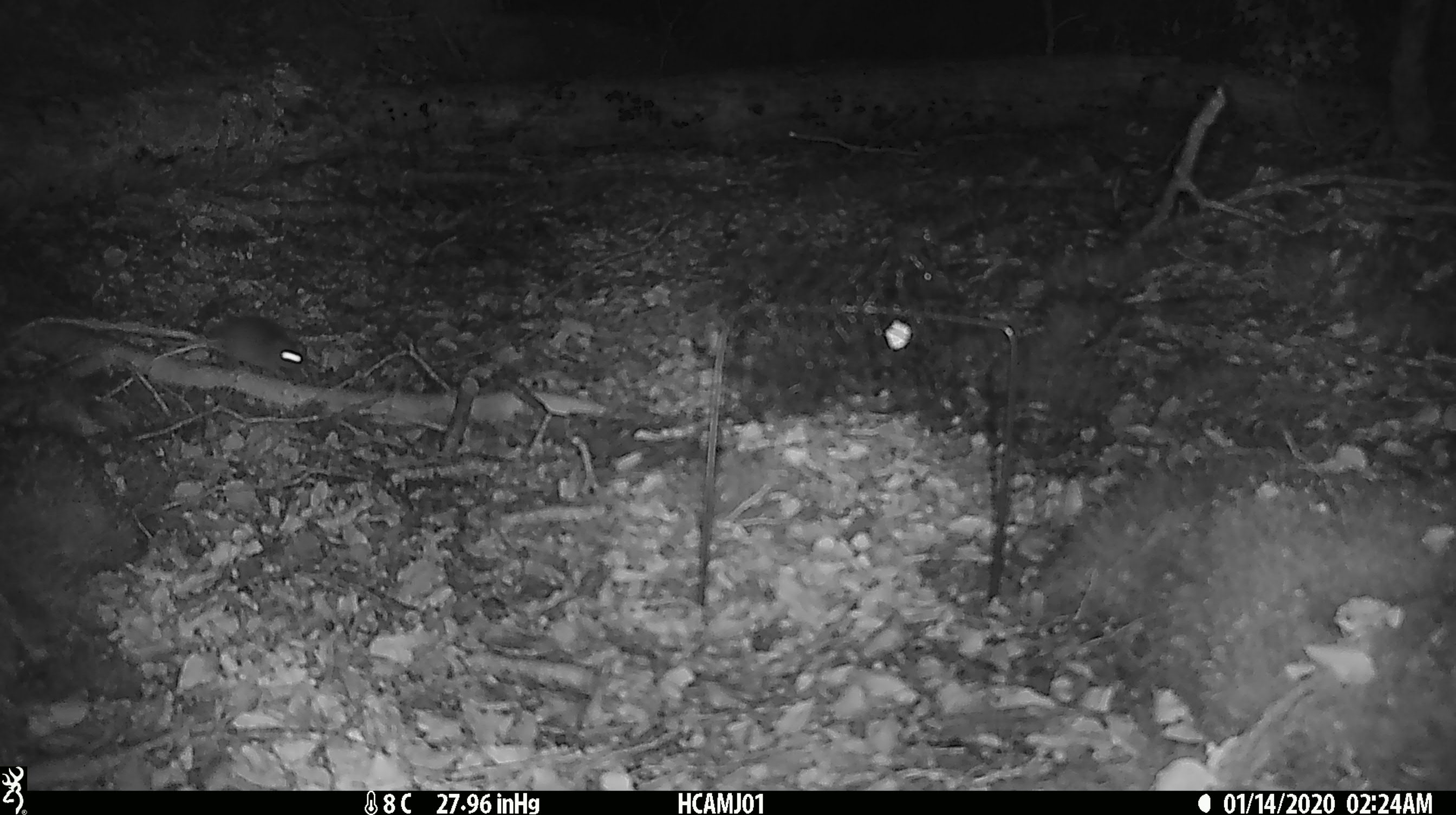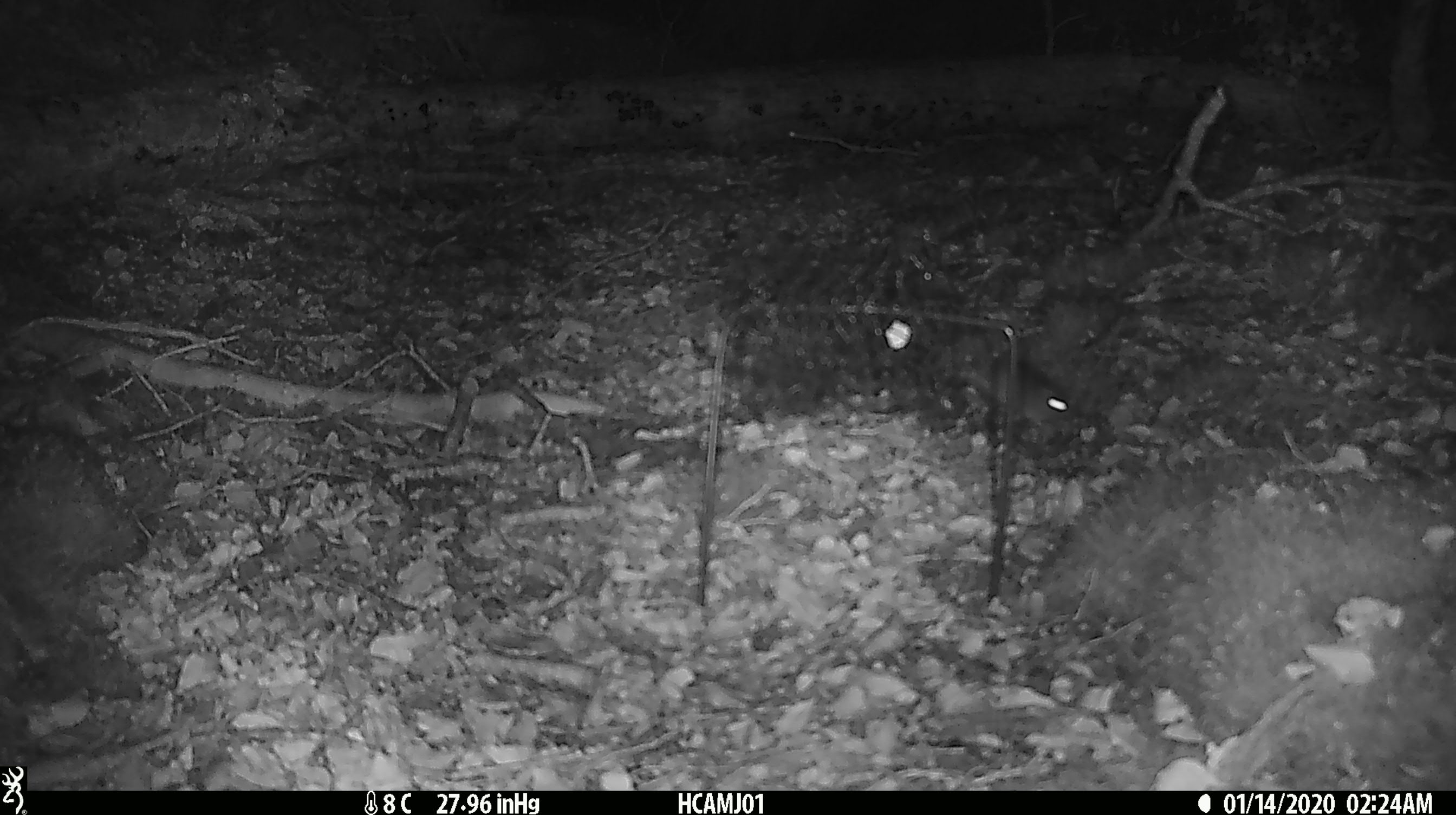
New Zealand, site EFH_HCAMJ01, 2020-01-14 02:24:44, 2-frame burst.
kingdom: Animalia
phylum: Chordata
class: Mammalia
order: Rodentia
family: Muridae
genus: Mus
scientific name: Mus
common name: mouse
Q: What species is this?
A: Mouse (Mus).